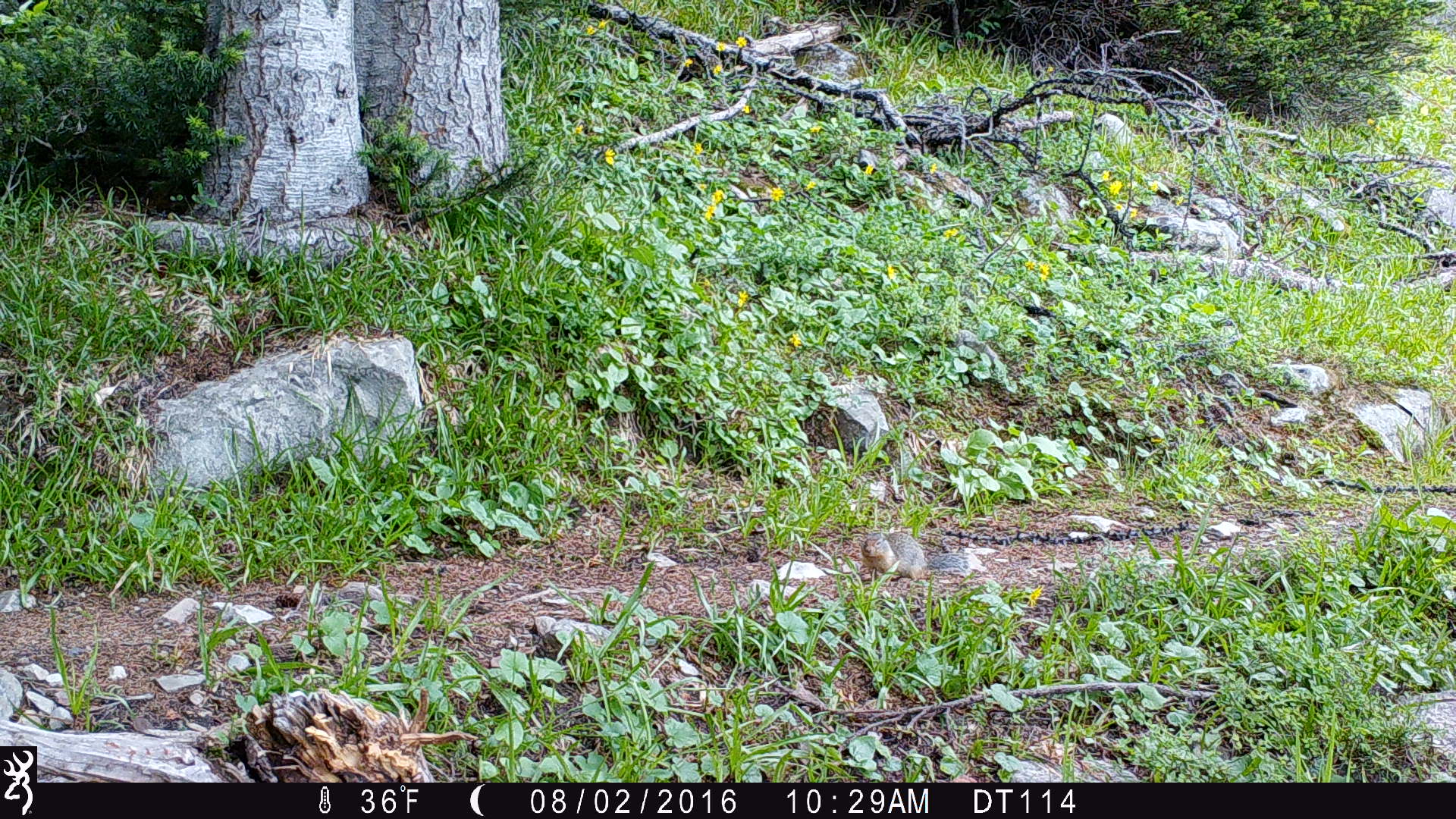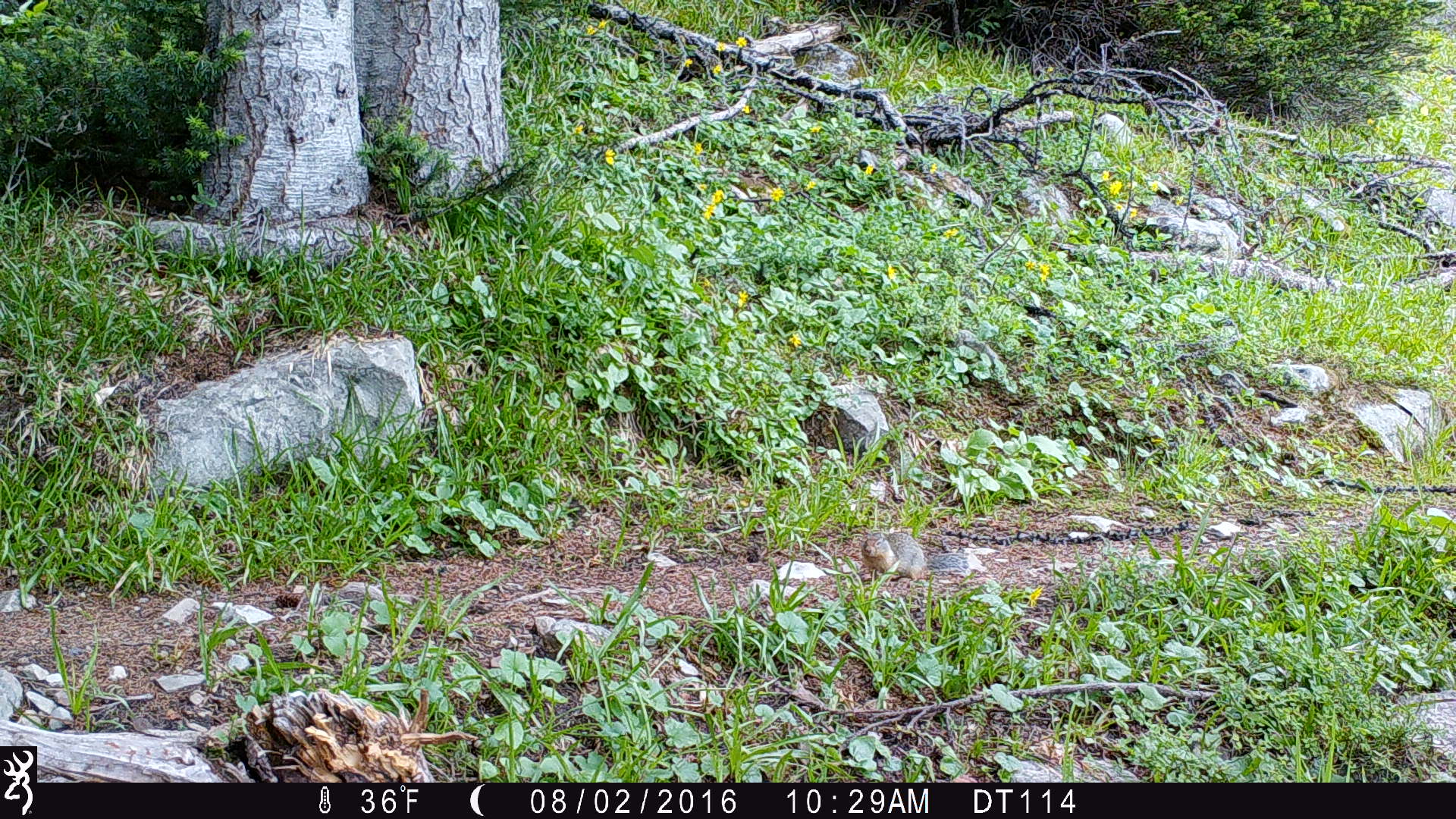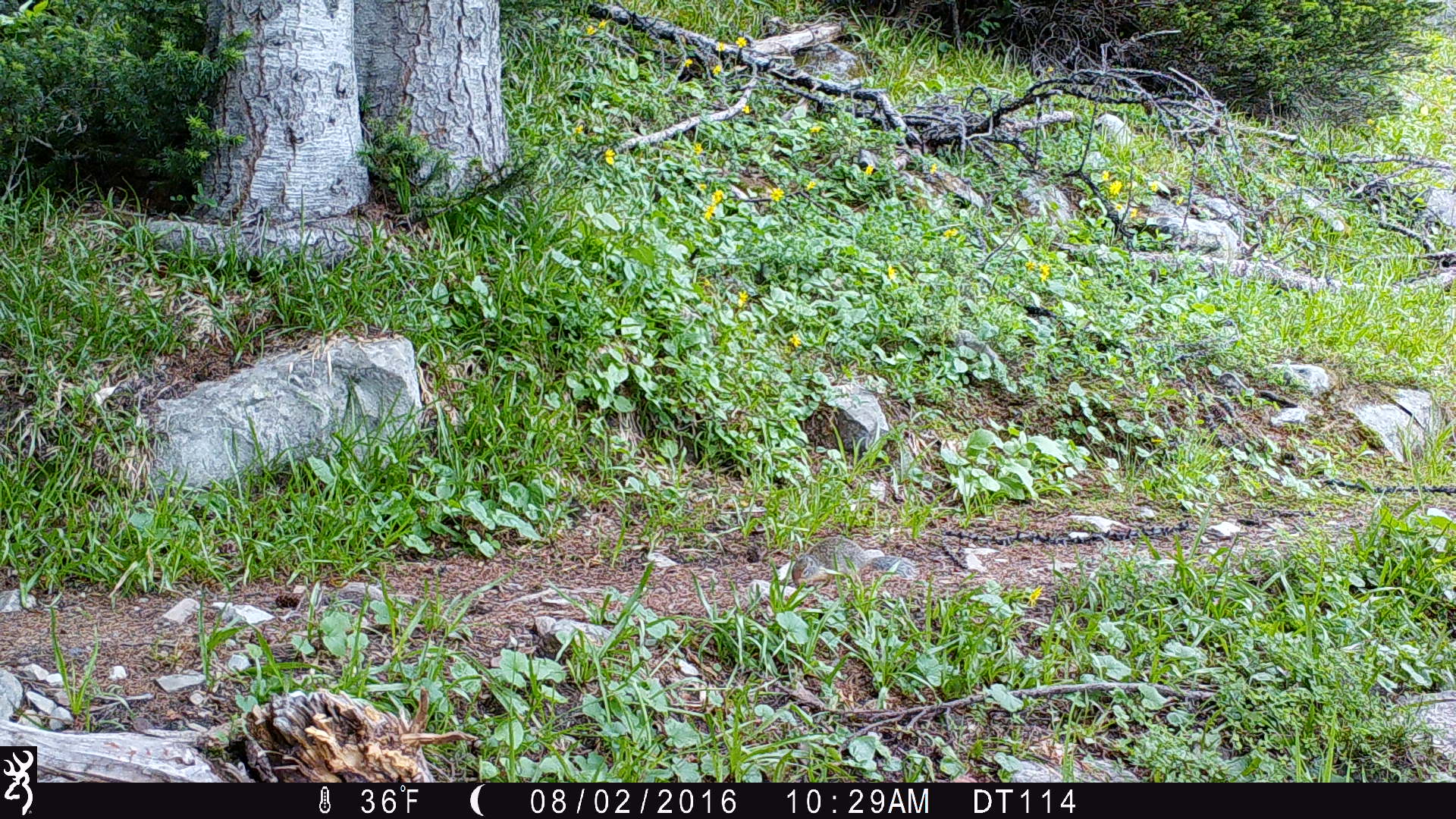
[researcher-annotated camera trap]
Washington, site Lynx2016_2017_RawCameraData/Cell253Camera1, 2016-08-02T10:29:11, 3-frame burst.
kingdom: Animalia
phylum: Chordata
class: Mammalia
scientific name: Mammalia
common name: small mammal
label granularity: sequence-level